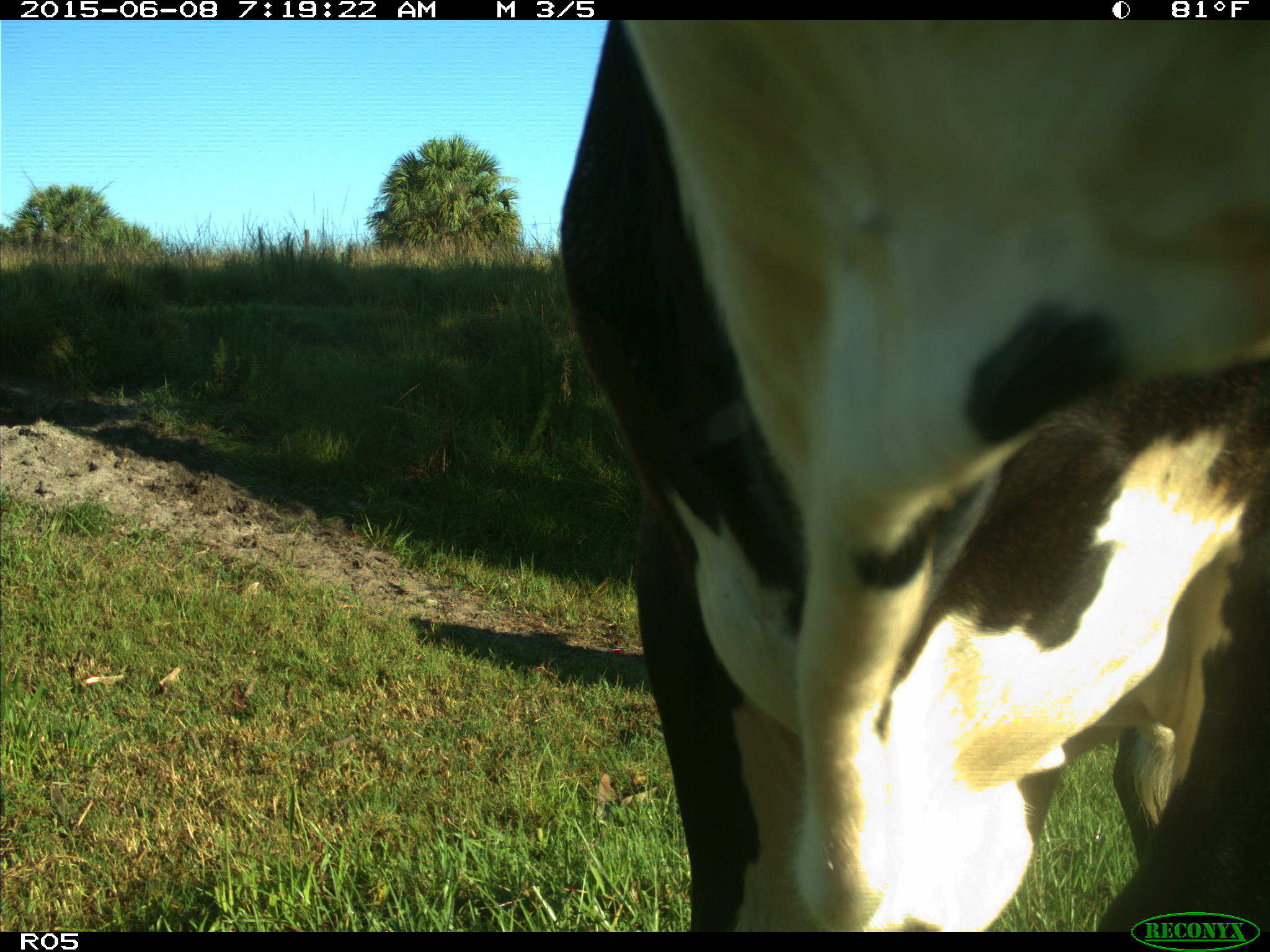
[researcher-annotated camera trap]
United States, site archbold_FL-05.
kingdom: Animalia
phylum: Chordata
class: Mammalia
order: Artiodactyla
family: Bovidae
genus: Bos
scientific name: Bos taurus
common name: domestic cow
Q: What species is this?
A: Bos taurus (domestic cow).